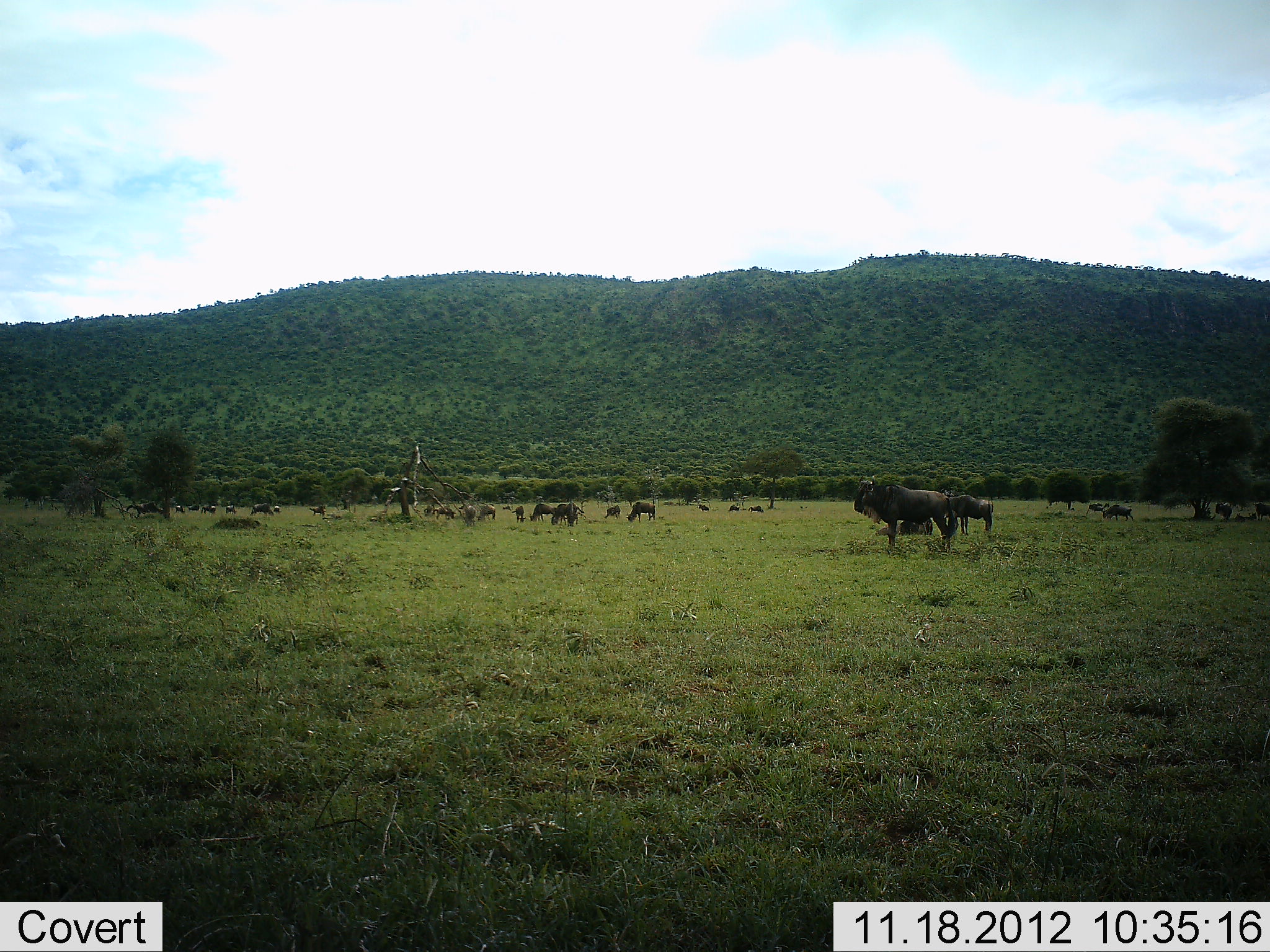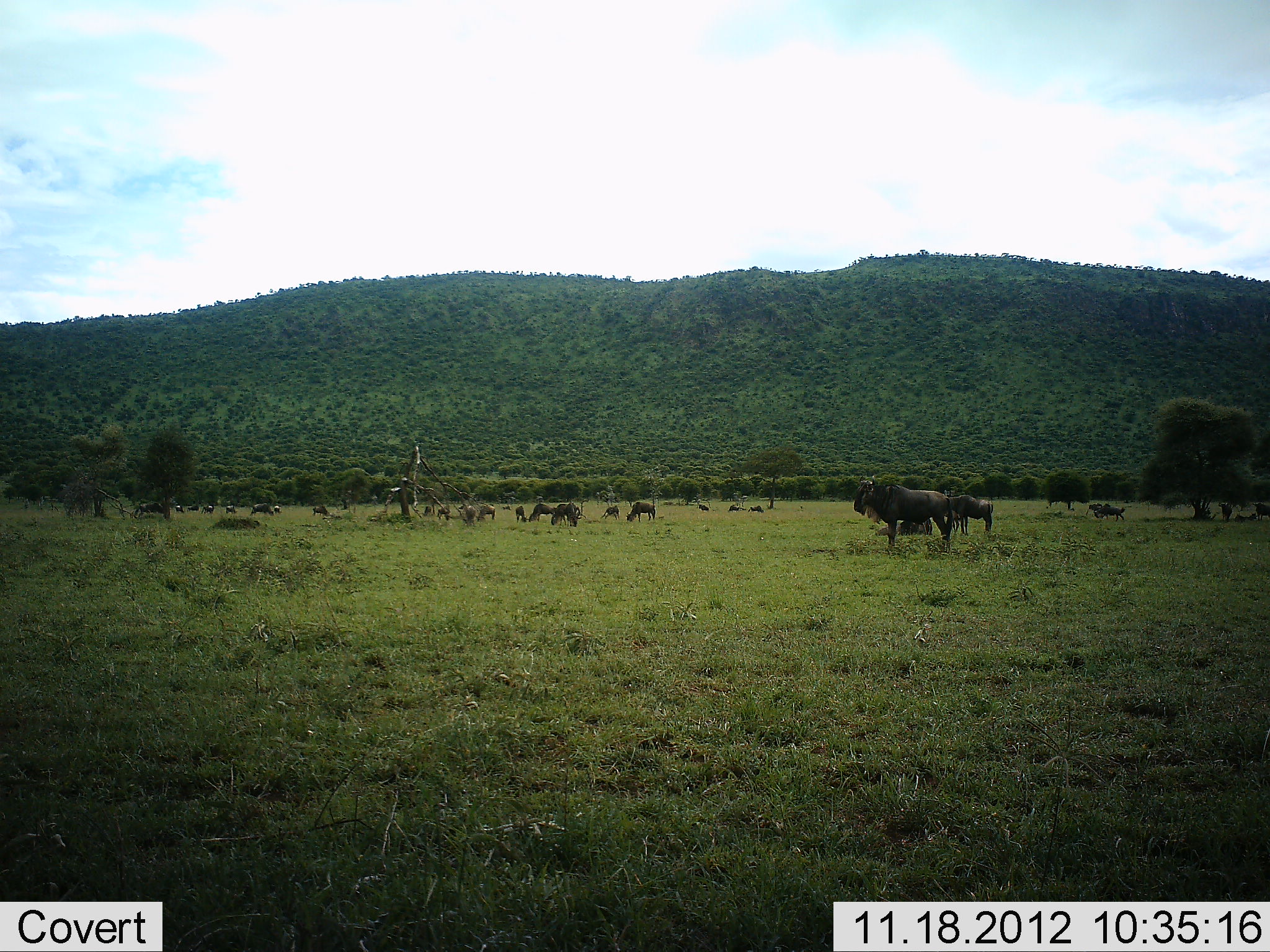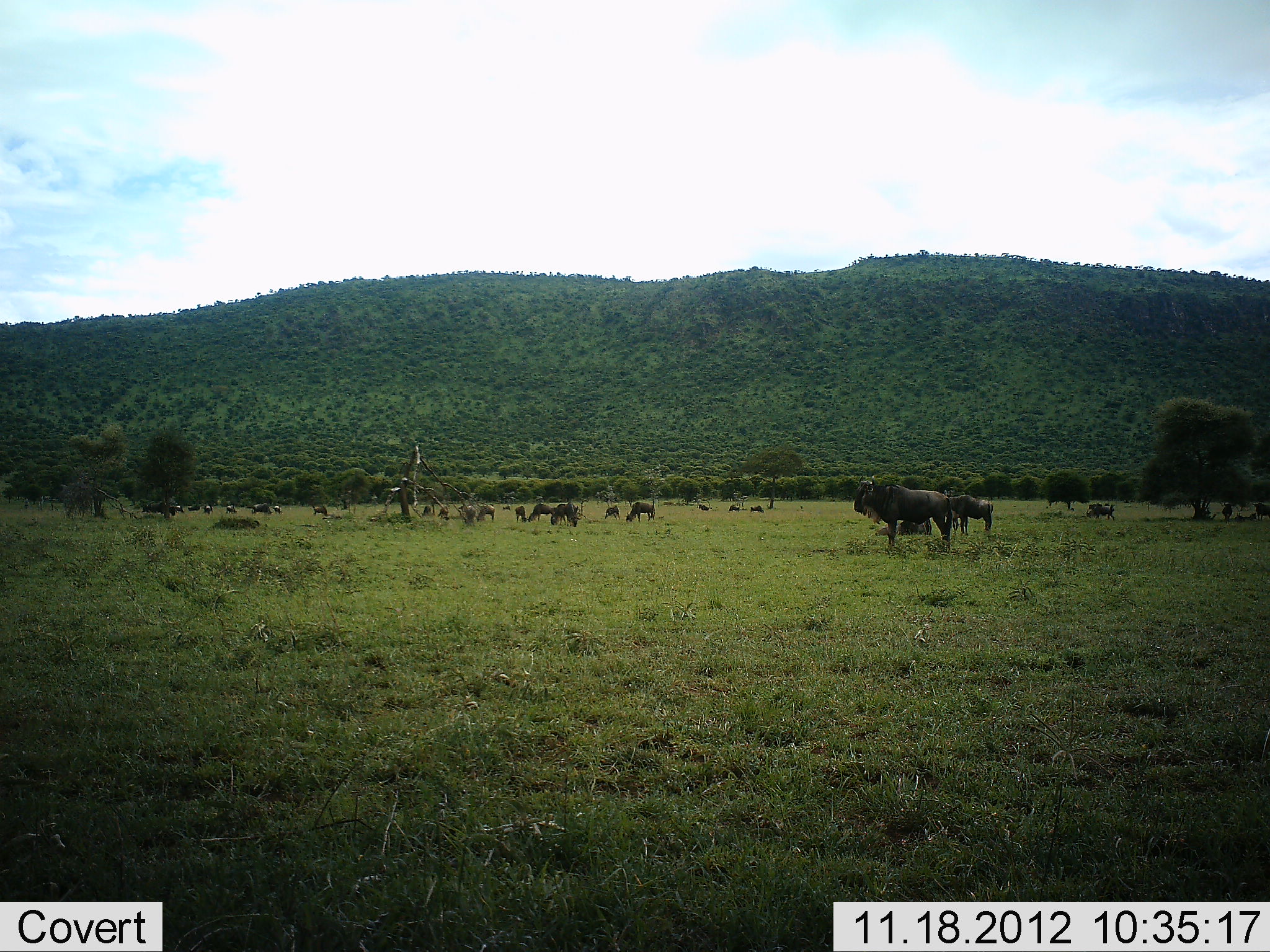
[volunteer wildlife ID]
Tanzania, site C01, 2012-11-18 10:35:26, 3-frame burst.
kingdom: Animalia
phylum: Chordata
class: Mammalia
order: Artiodactyla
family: Bovidae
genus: Connochaetes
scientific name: Connochaetes taurinus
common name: blue wildebeest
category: wildebeest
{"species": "wildebeest (blue wildebeest) (Connochaetes taurinus)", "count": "11-50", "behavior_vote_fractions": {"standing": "90%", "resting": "30%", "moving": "30%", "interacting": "0%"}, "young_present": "0%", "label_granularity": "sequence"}